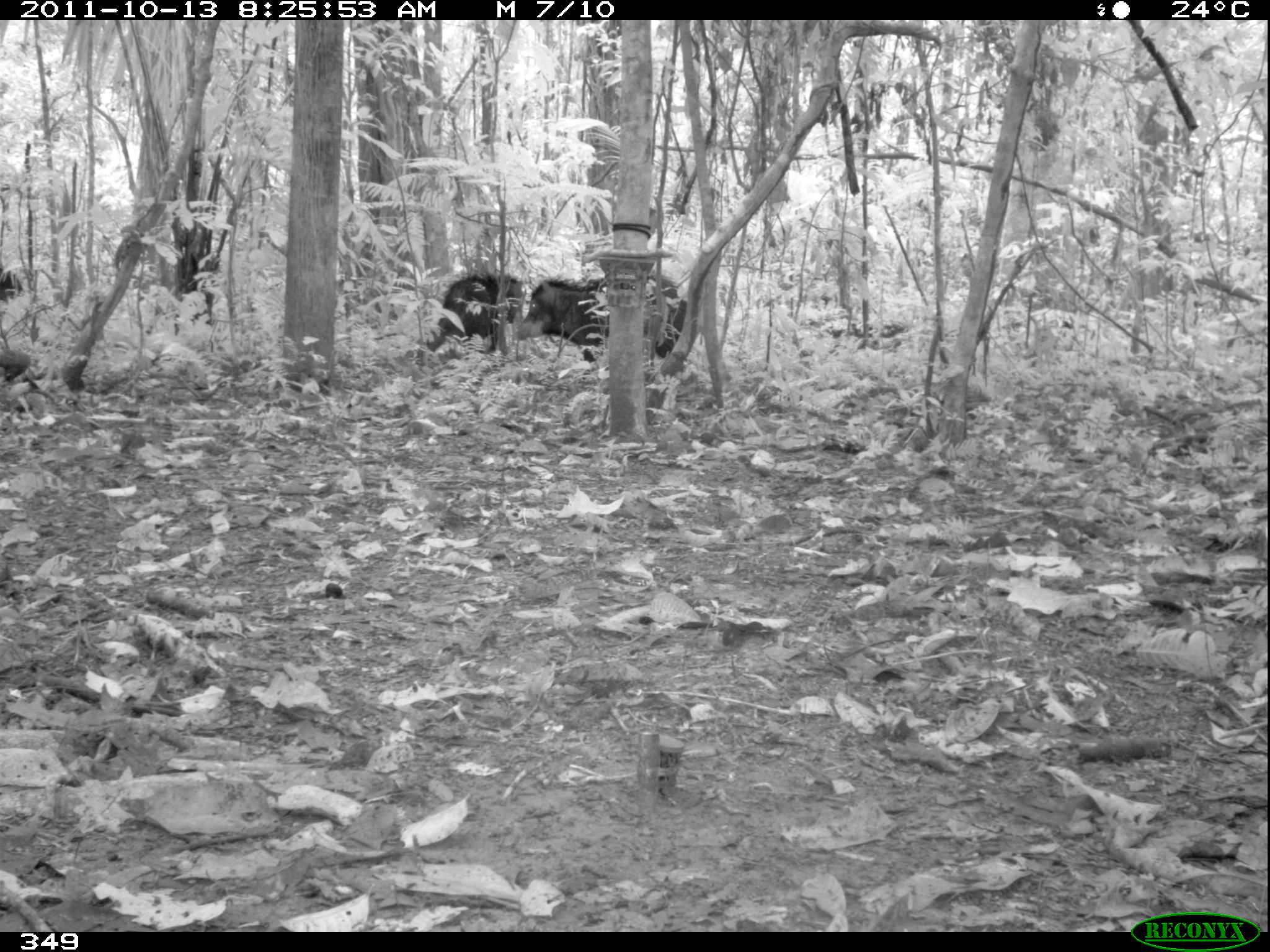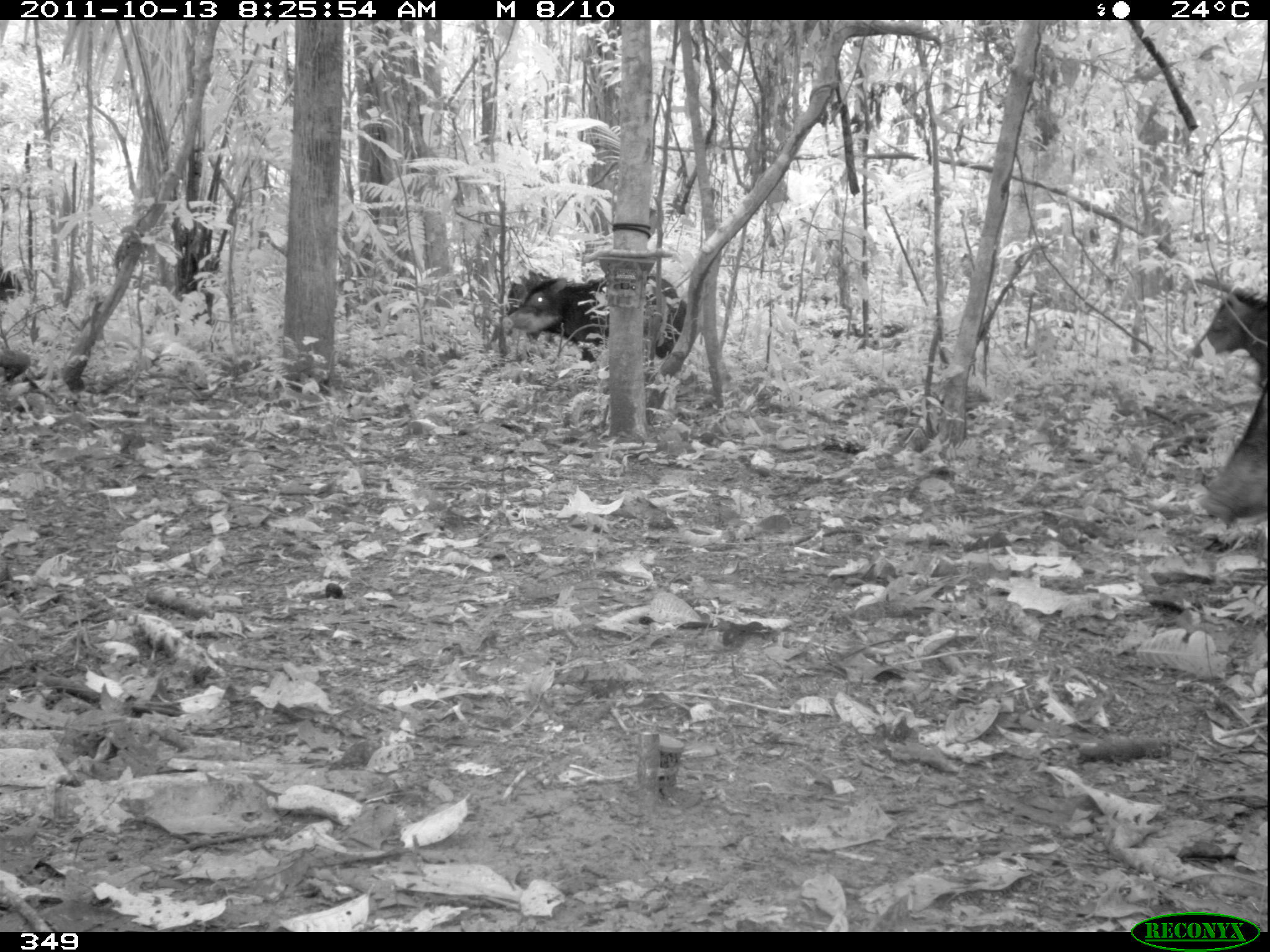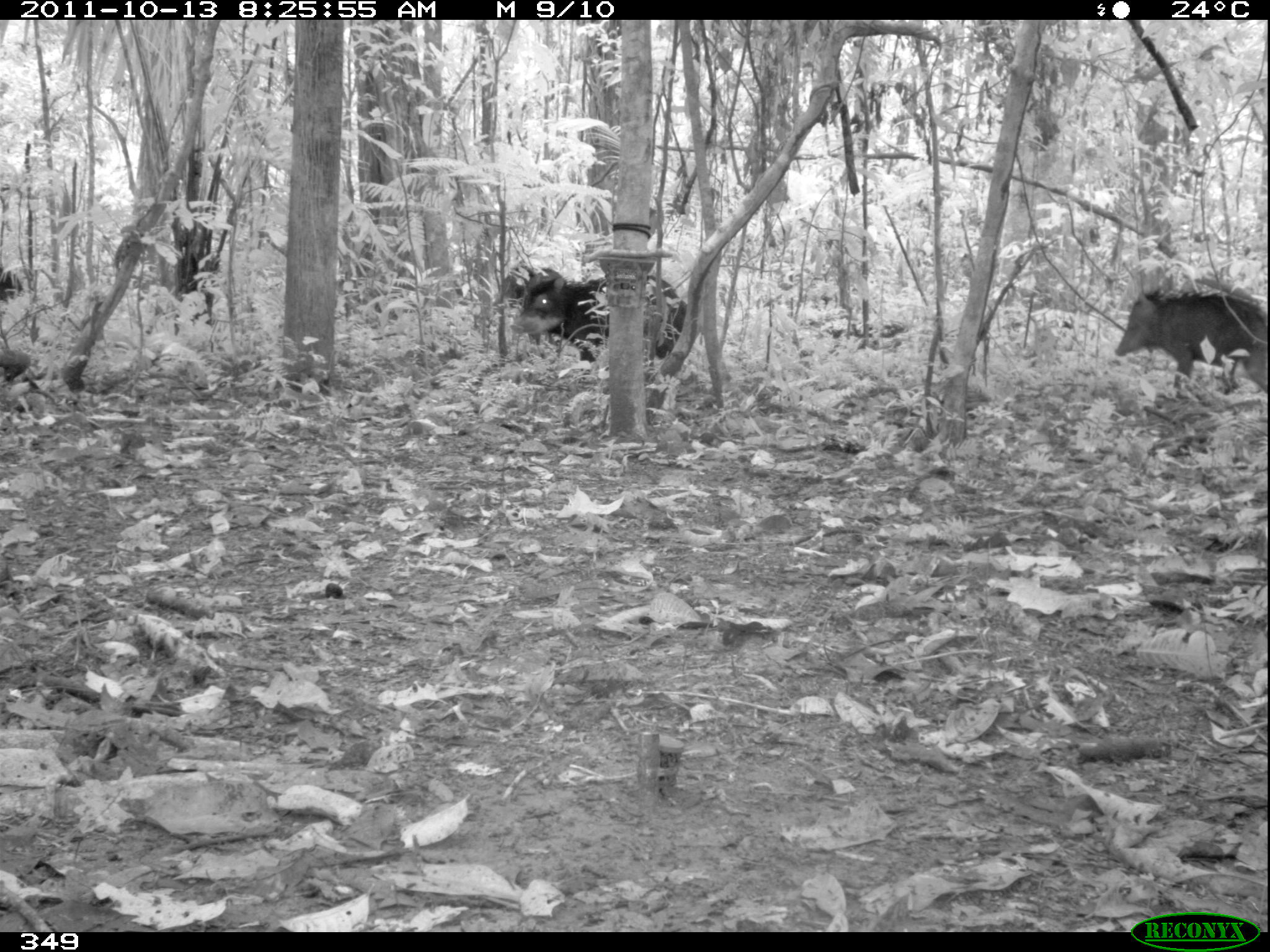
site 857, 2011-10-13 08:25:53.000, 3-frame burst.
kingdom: Animalia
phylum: Chordata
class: Mammalia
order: Artiodactyla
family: Tayassuidae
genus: Tayassu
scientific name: Tayassu pecari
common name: white-lipped peccary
Tayassu pecari (white-lipped peccary).